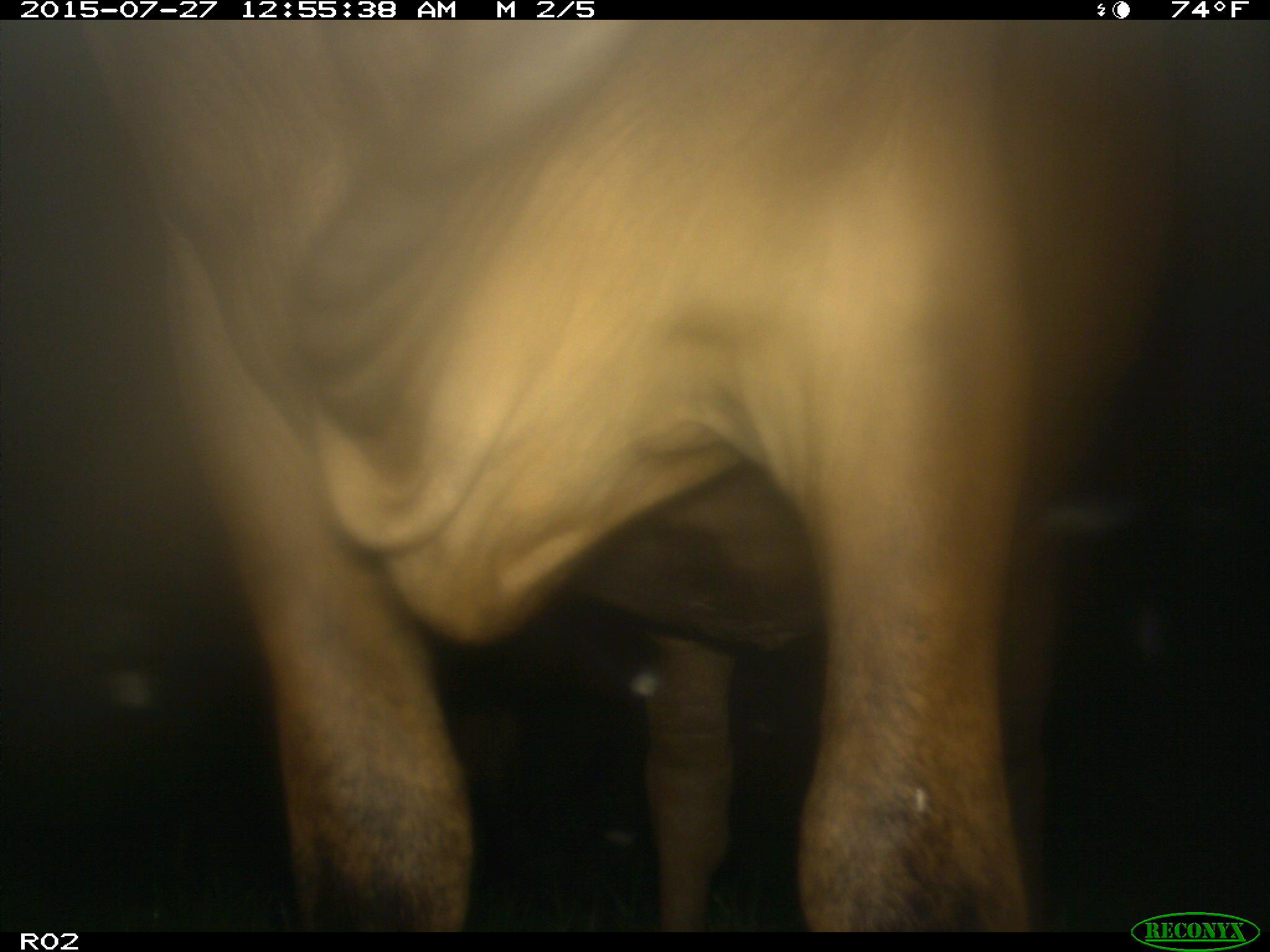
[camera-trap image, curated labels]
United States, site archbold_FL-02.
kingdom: Animalia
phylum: Chordata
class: Mammalia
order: Artiodactyla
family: Bovidae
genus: Bos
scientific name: Bos taurus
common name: domestic cow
Bos taurus (domestic cow).